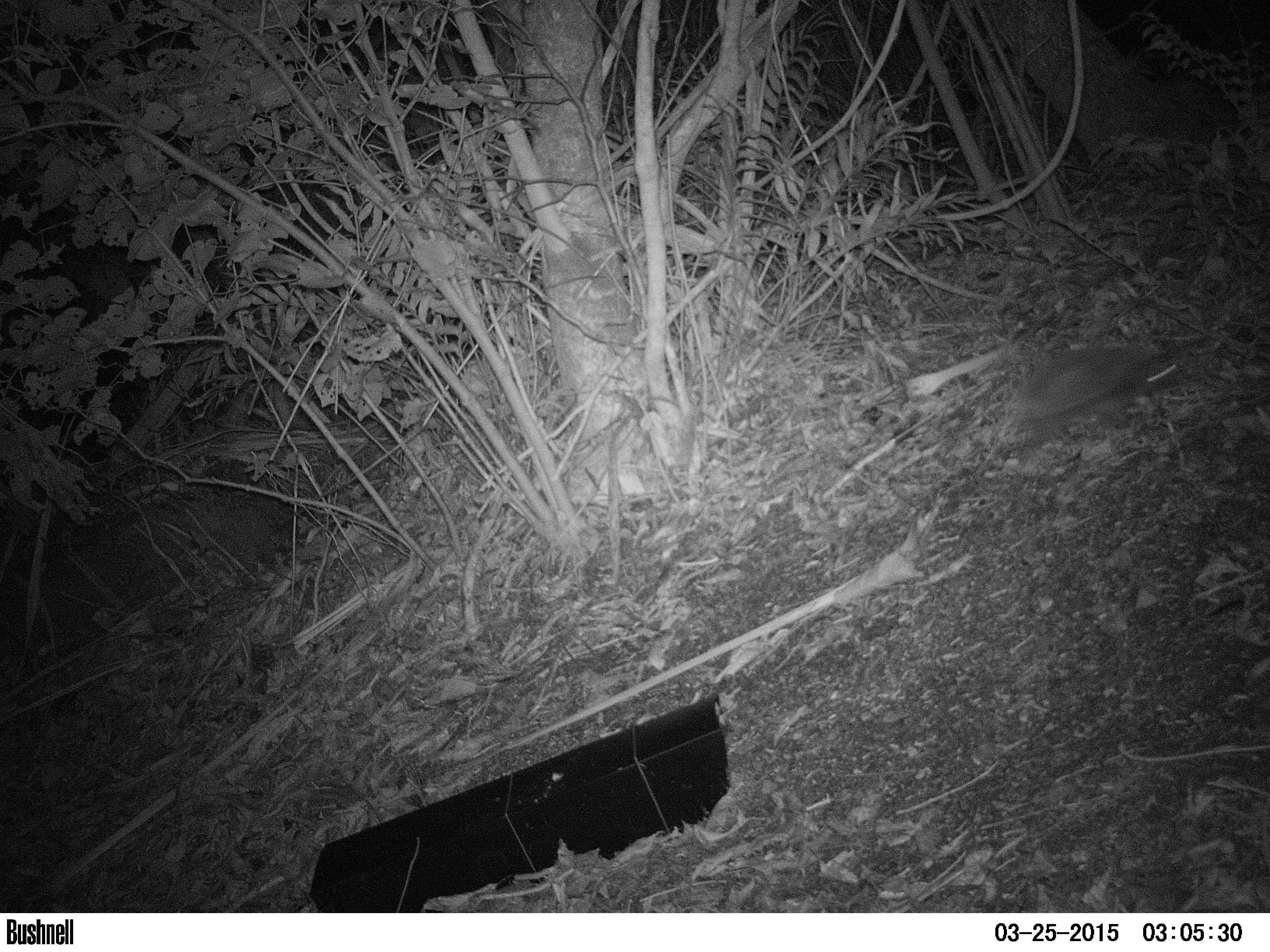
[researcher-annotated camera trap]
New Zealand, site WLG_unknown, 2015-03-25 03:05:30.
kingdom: Animalia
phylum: Chordata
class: Mammalia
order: Eulipotyphla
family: Erinaceidae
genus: Erinaceus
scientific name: Erinaceus europaeus europaeus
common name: european hedgehog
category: hedgehog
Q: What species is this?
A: Hedgehog (european hedgehog) (Erinaceus europaeus europaeus).